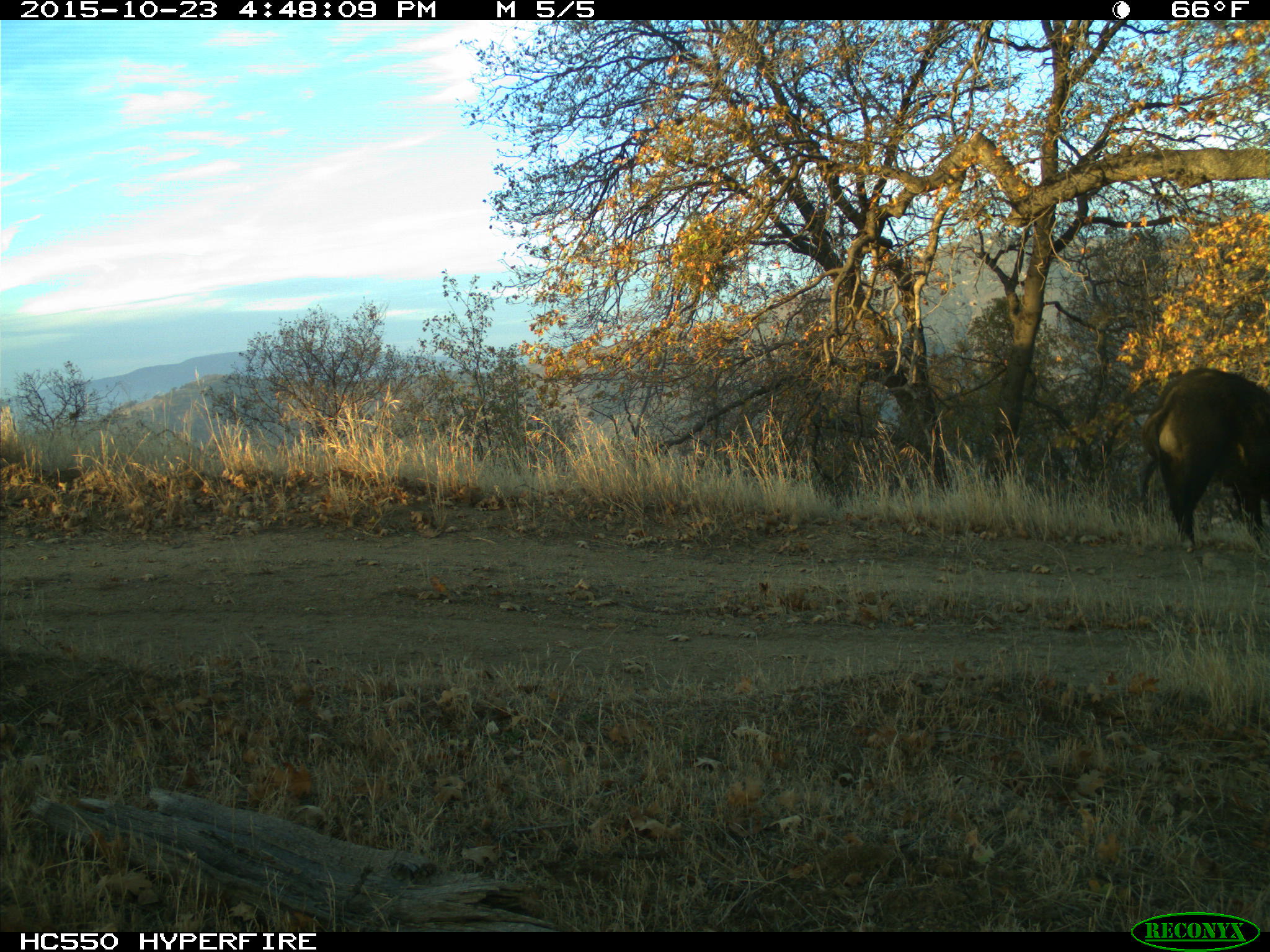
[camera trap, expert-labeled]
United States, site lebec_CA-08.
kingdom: Animalia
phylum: Chordata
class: Mammalia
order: Artiodactyla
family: Suidae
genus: Sus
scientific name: Sus scrofa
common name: wild boar